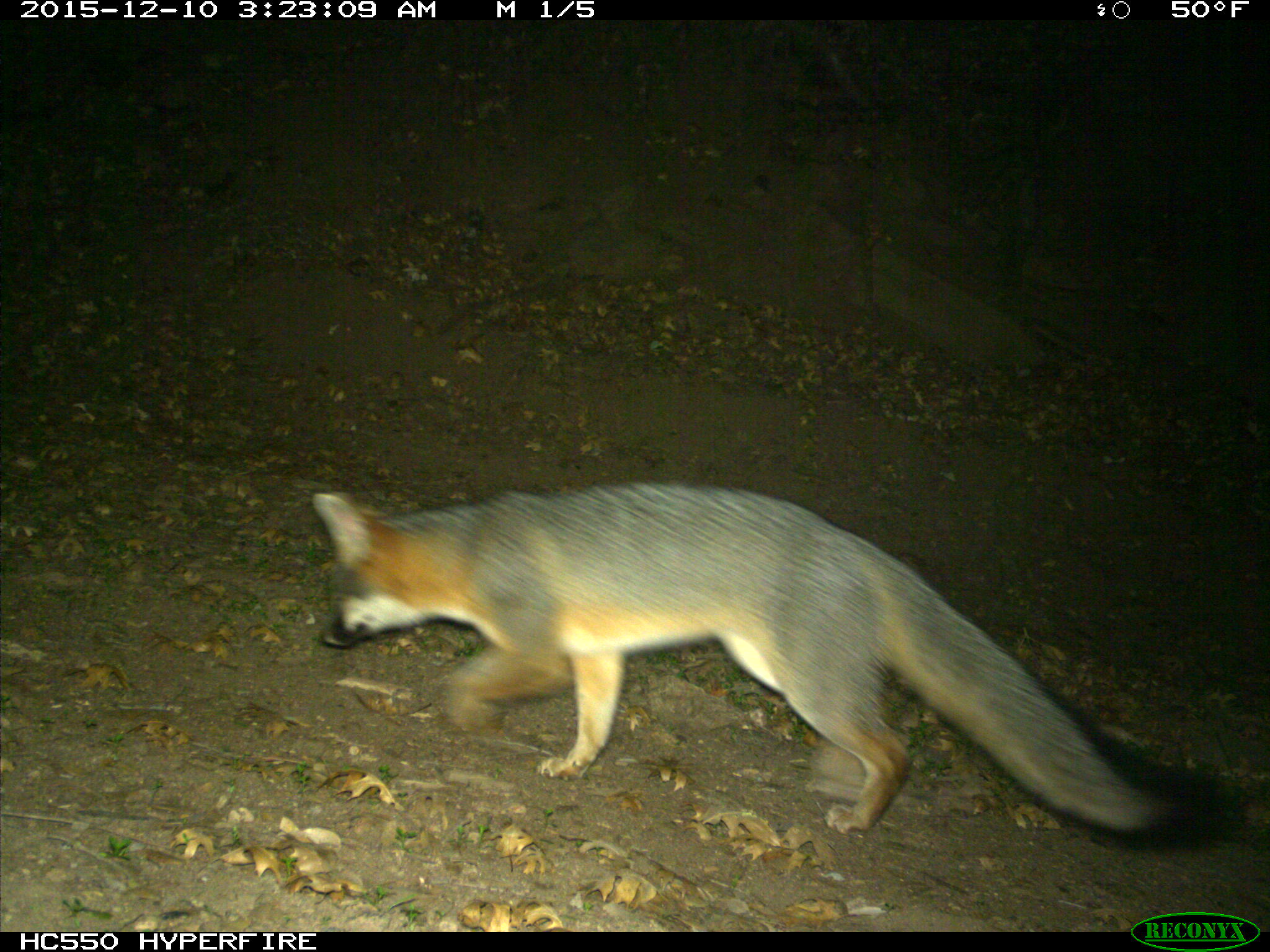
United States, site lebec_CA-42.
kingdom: Animalia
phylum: Chordata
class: Mammalia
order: Carnivora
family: Canidae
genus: Urocyon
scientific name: Urocyon cinereoargenteus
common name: gray fox